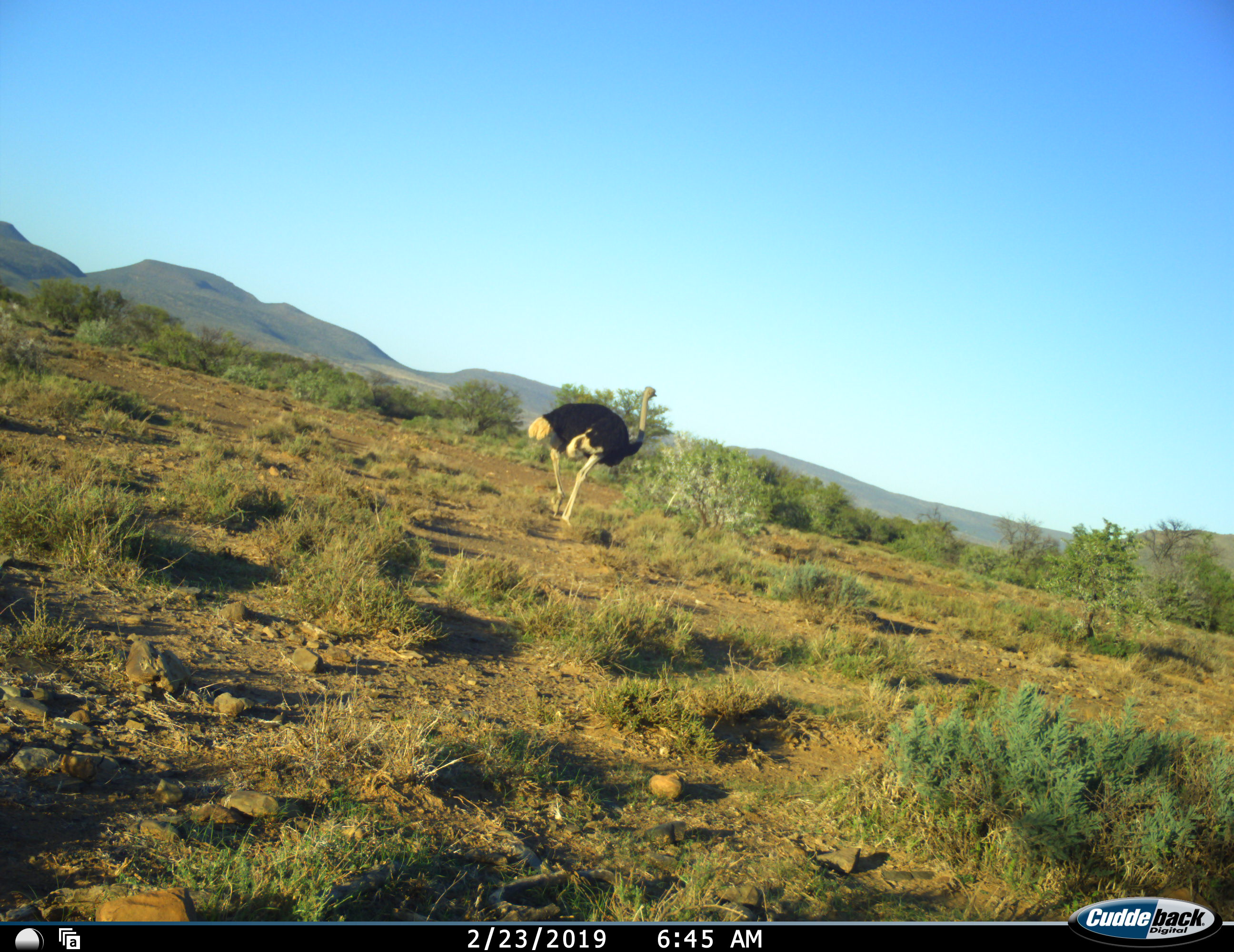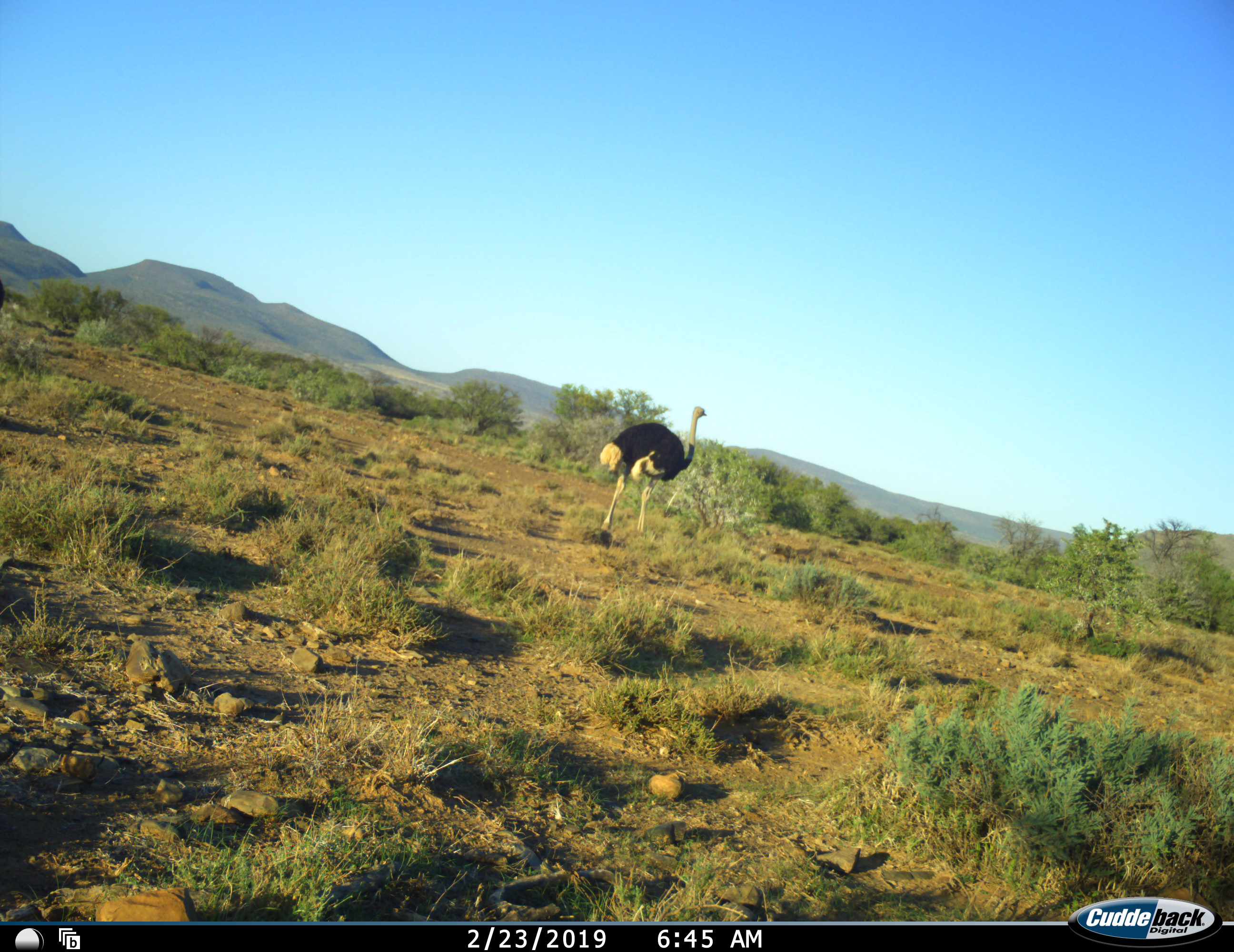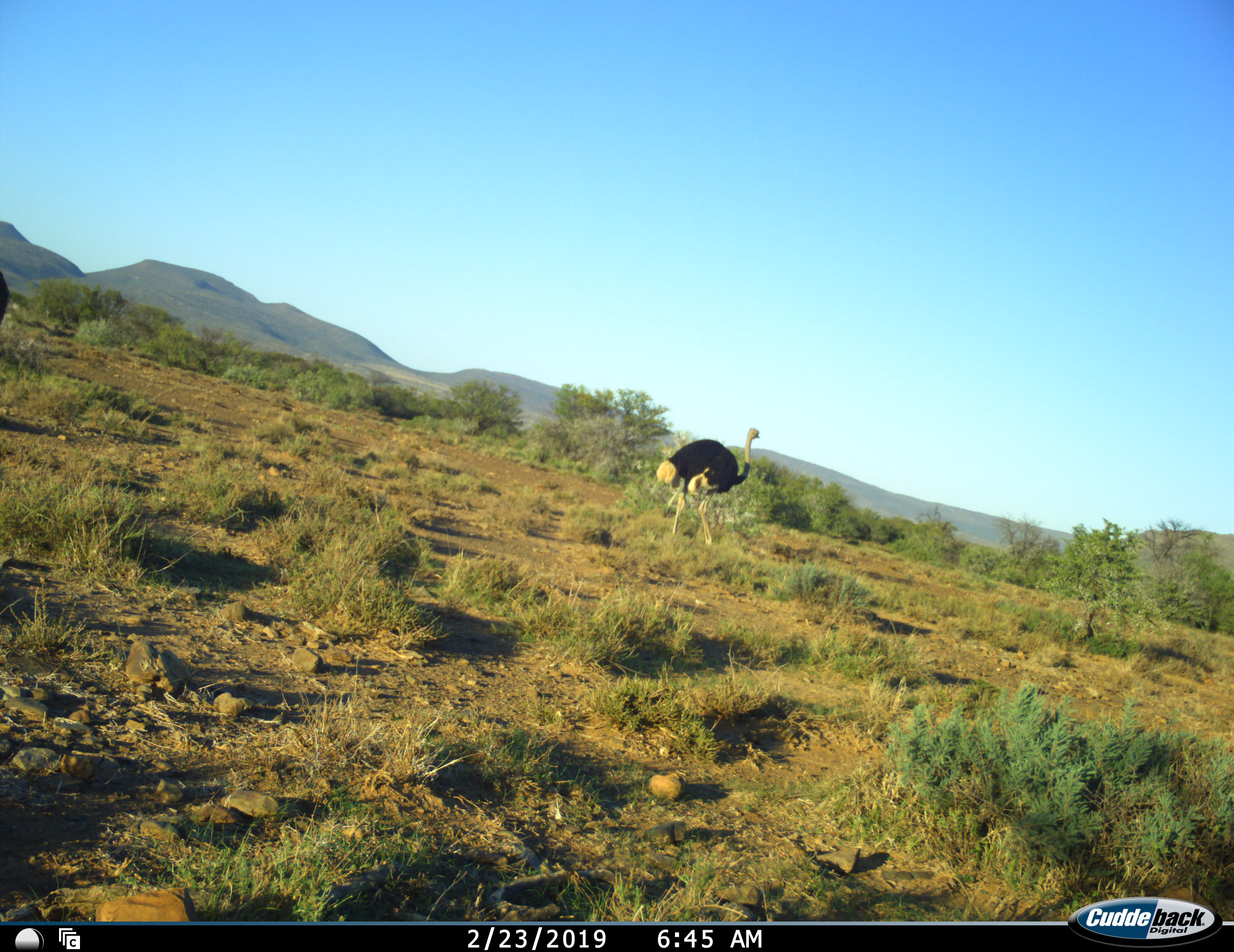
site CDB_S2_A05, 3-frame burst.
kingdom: Animalia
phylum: Chordata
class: Aves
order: Struthioniformes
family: Struthionidae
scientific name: Struthionidae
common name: ostrich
Ostrich (Struthionidae), count 1. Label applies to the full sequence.